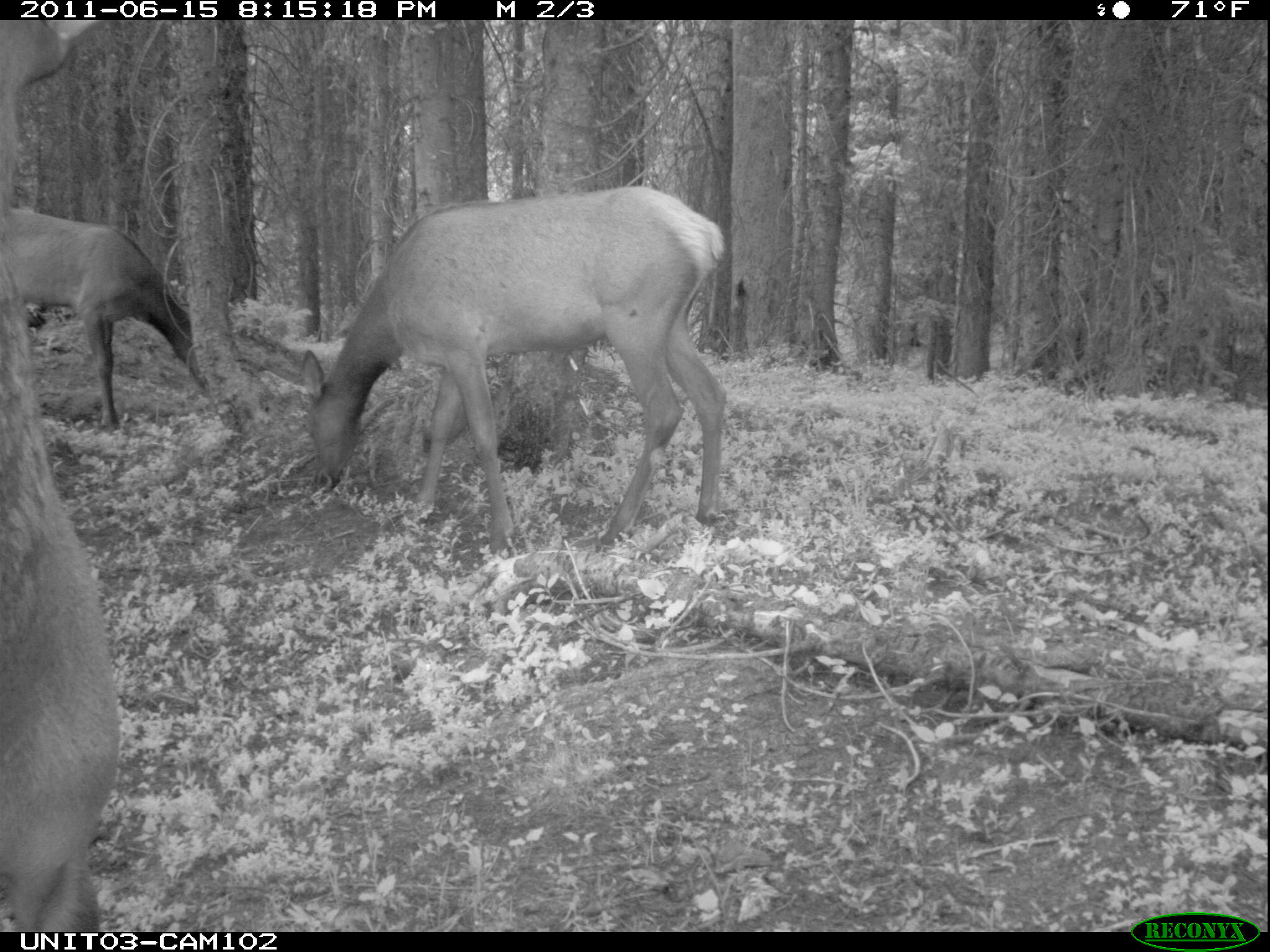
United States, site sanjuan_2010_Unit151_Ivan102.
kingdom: Animalia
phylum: Chordata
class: Mammalia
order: Artiodactyla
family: Cervidae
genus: Cervus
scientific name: Cervus elaphus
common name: red deer